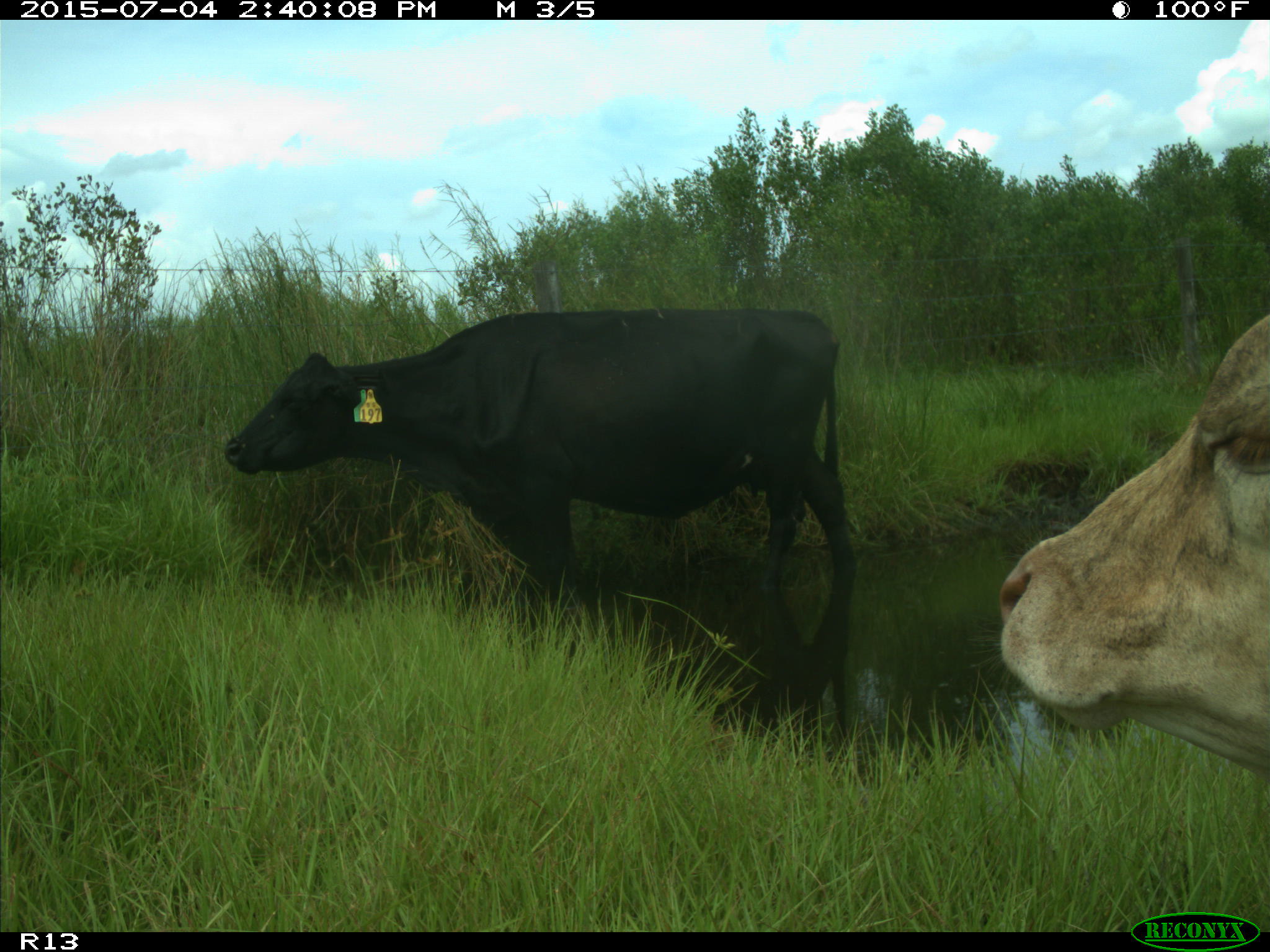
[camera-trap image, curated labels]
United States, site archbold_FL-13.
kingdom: Animalia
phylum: Chordata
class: Mammalia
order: Artiodactyla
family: Bovidae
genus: Bos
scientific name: Bos taurus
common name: domestic cow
Bos taurus (domestic cow).